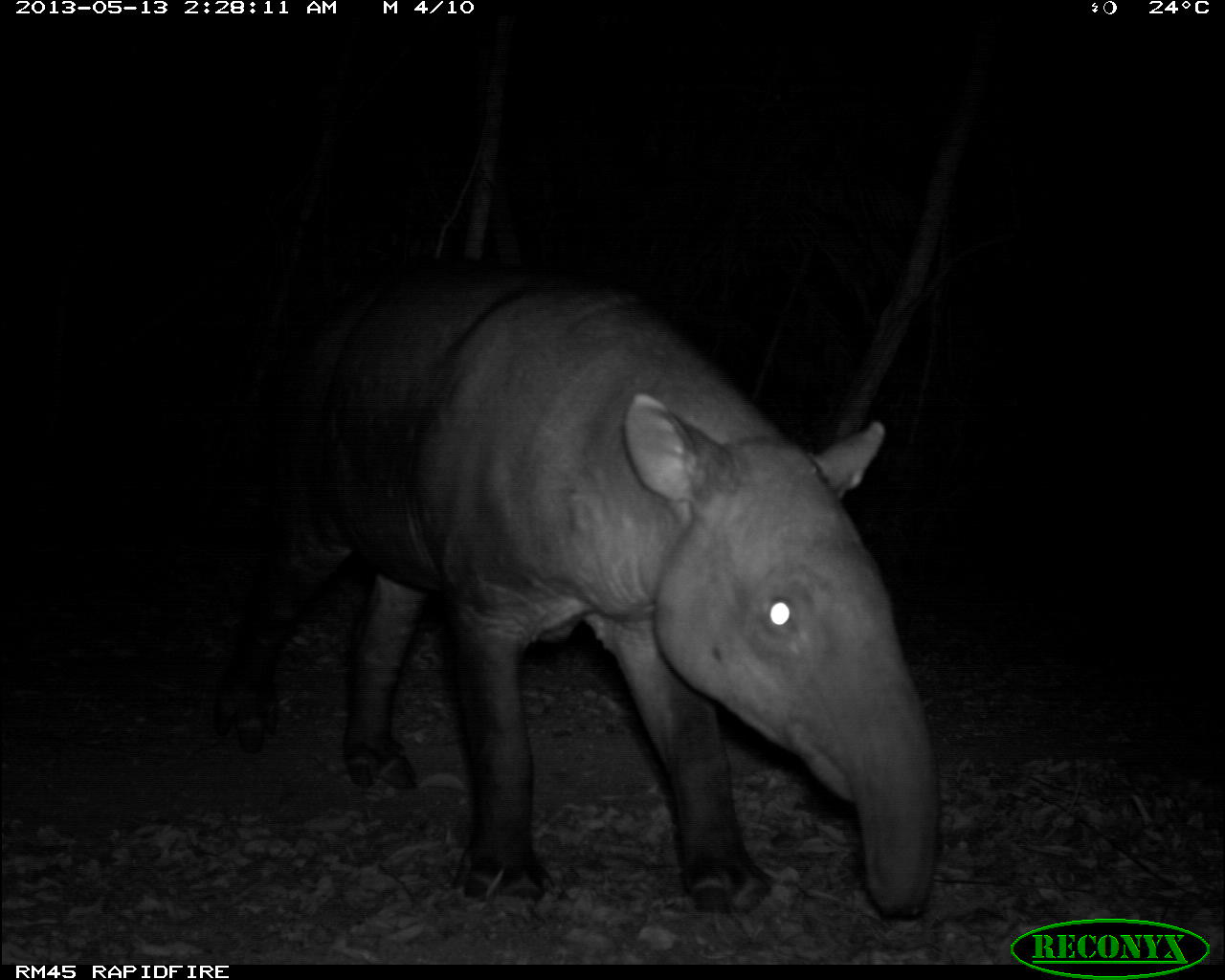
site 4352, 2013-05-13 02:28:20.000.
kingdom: Animalia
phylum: Chordata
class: Mammalia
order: Perissodactyla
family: Tapiridae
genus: Tapirus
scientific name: Tapirus bairdii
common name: baird's tapir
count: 1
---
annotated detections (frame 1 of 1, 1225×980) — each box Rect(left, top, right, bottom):
tapirus bairdii: Rect(211, 257, 940, 917)